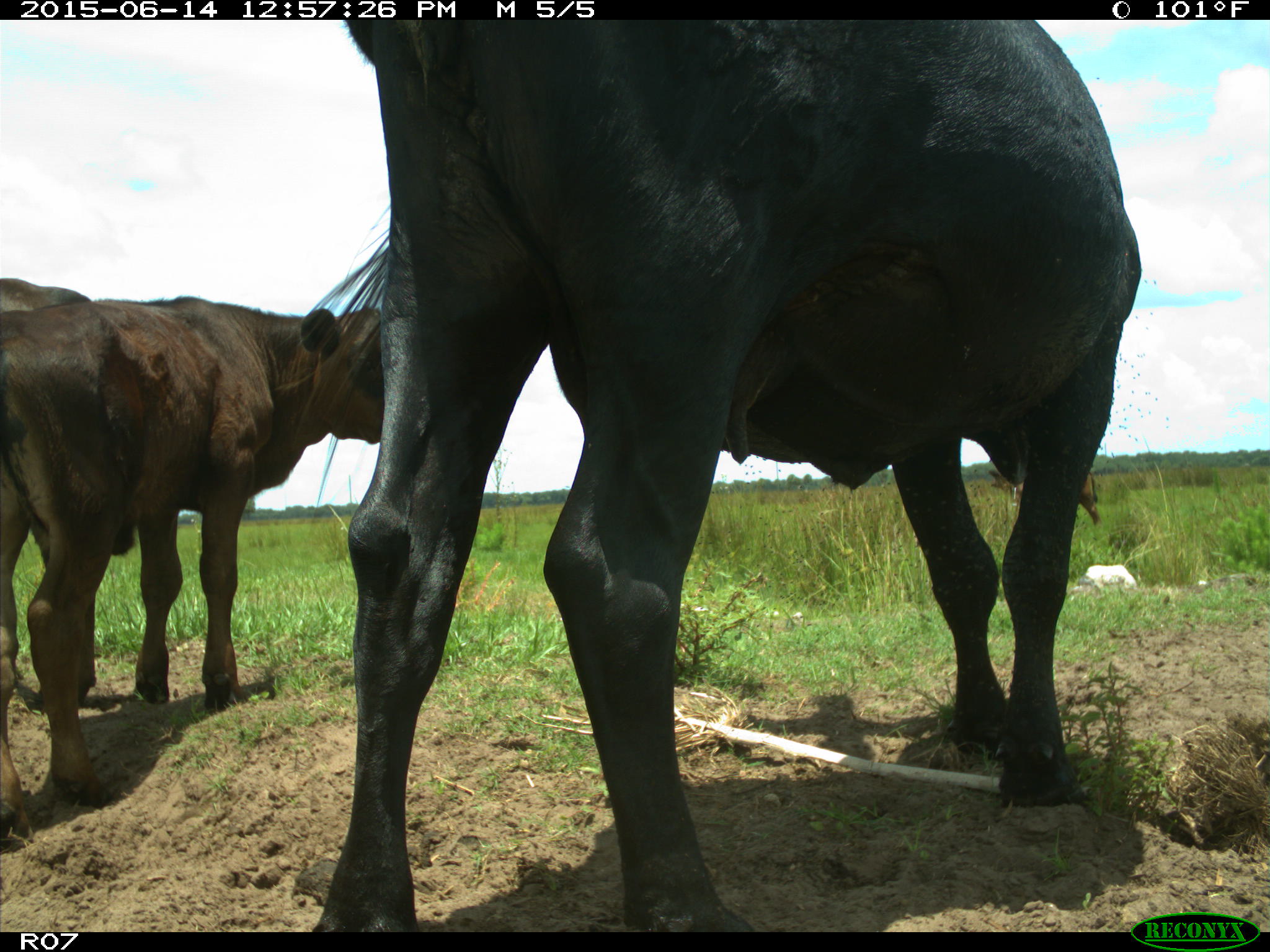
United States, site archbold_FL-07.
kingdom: Animalia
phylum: Chordata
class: Mammalia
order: Artiodactyla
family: Bovidae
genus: Bos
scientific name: Bos taurus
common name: domestic cow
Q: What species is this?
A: Bos taurus (domestic cow).